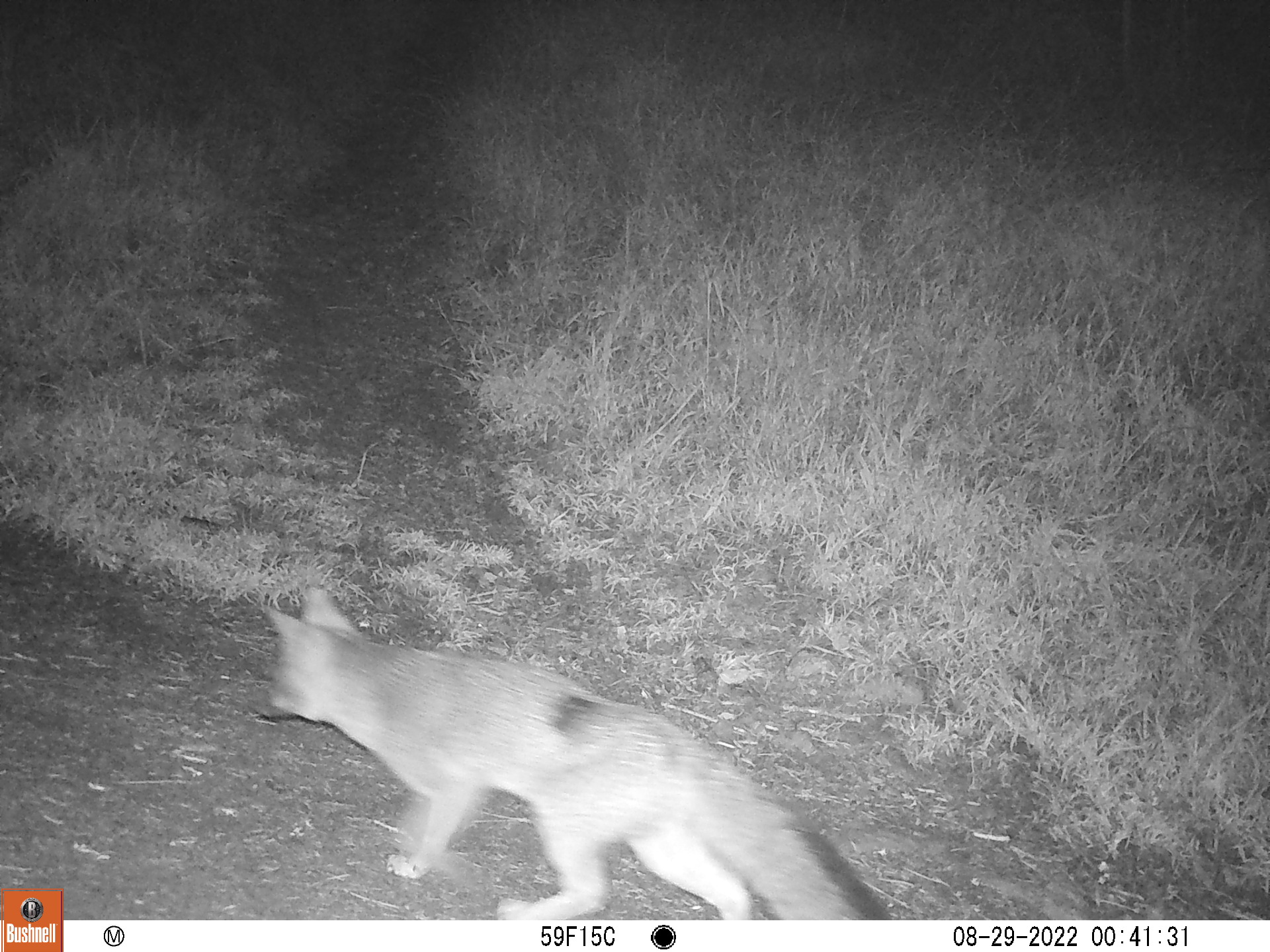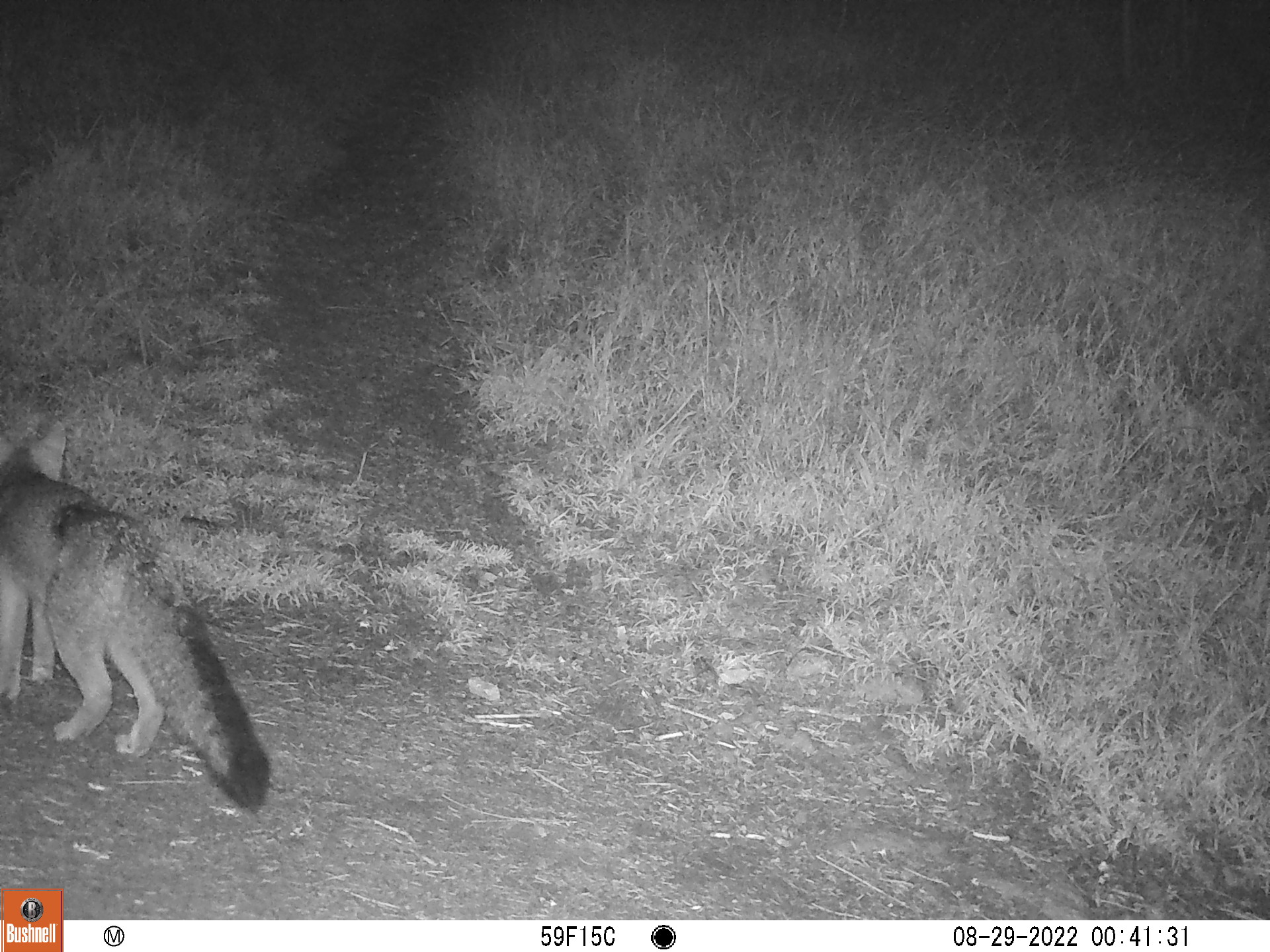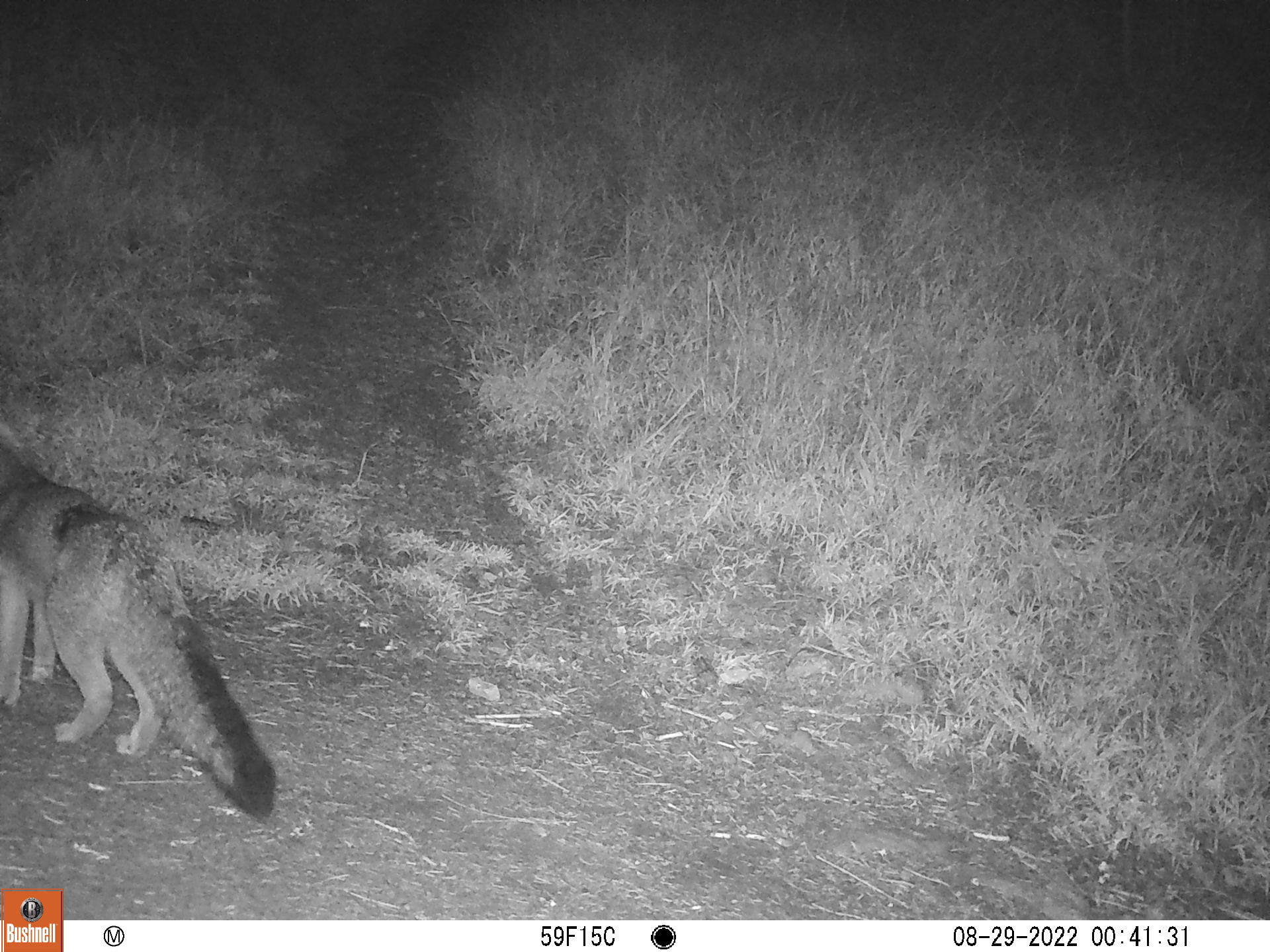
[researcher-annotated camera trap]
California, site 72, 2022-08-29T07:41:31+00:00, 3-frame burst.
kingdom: Animalia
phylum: Chordata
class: Mammalia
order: Carnivora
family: Canidae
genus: Urocyon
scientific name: Urocyon cinereoargenteus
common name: gray fox